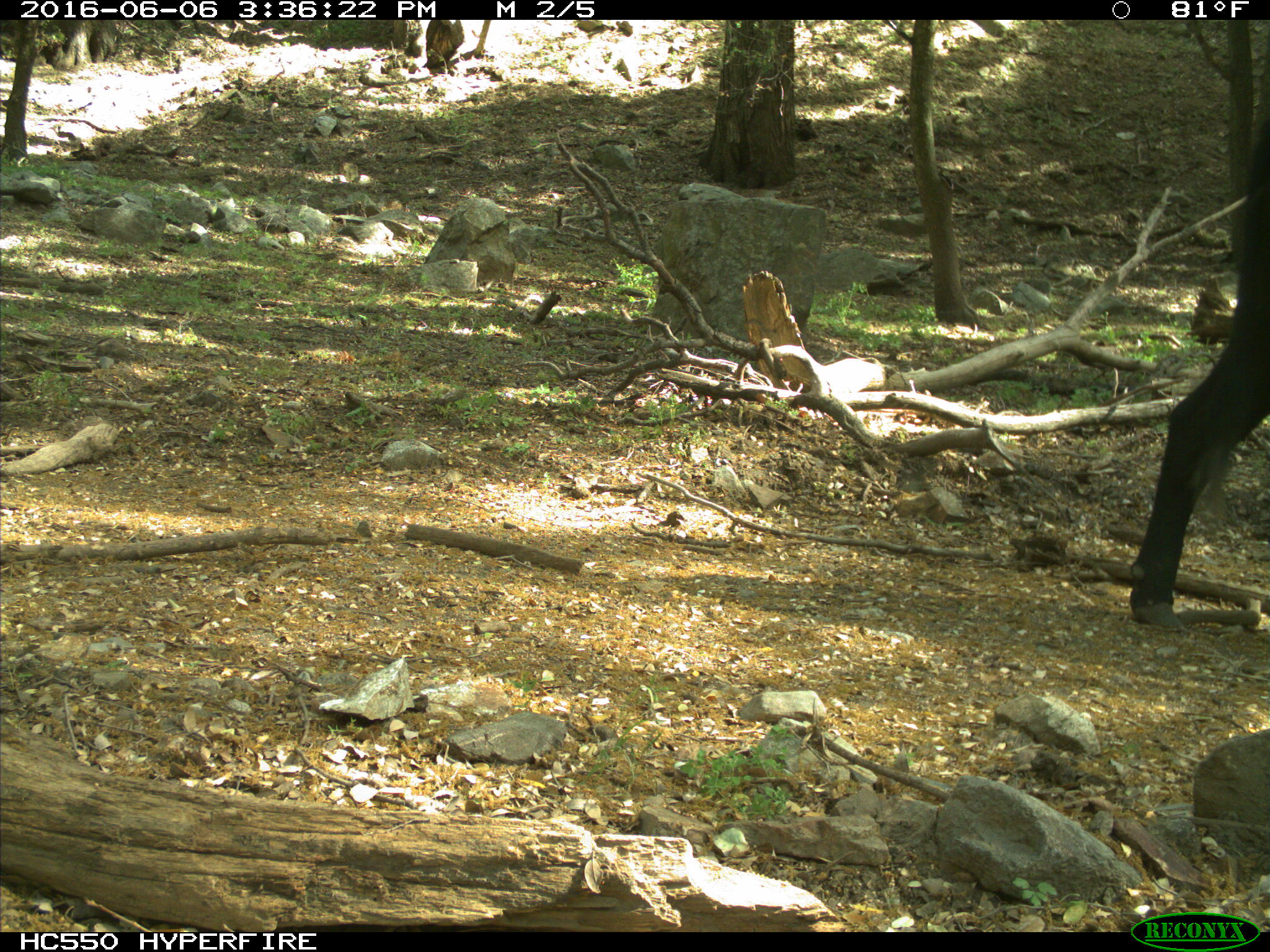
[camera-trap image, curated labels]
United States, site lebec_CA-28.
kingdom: Animalia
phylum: Chordata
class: Mammalia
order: Artiodactyla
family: Bovidae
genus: Bos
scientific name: Bos taurus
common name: domestic cow